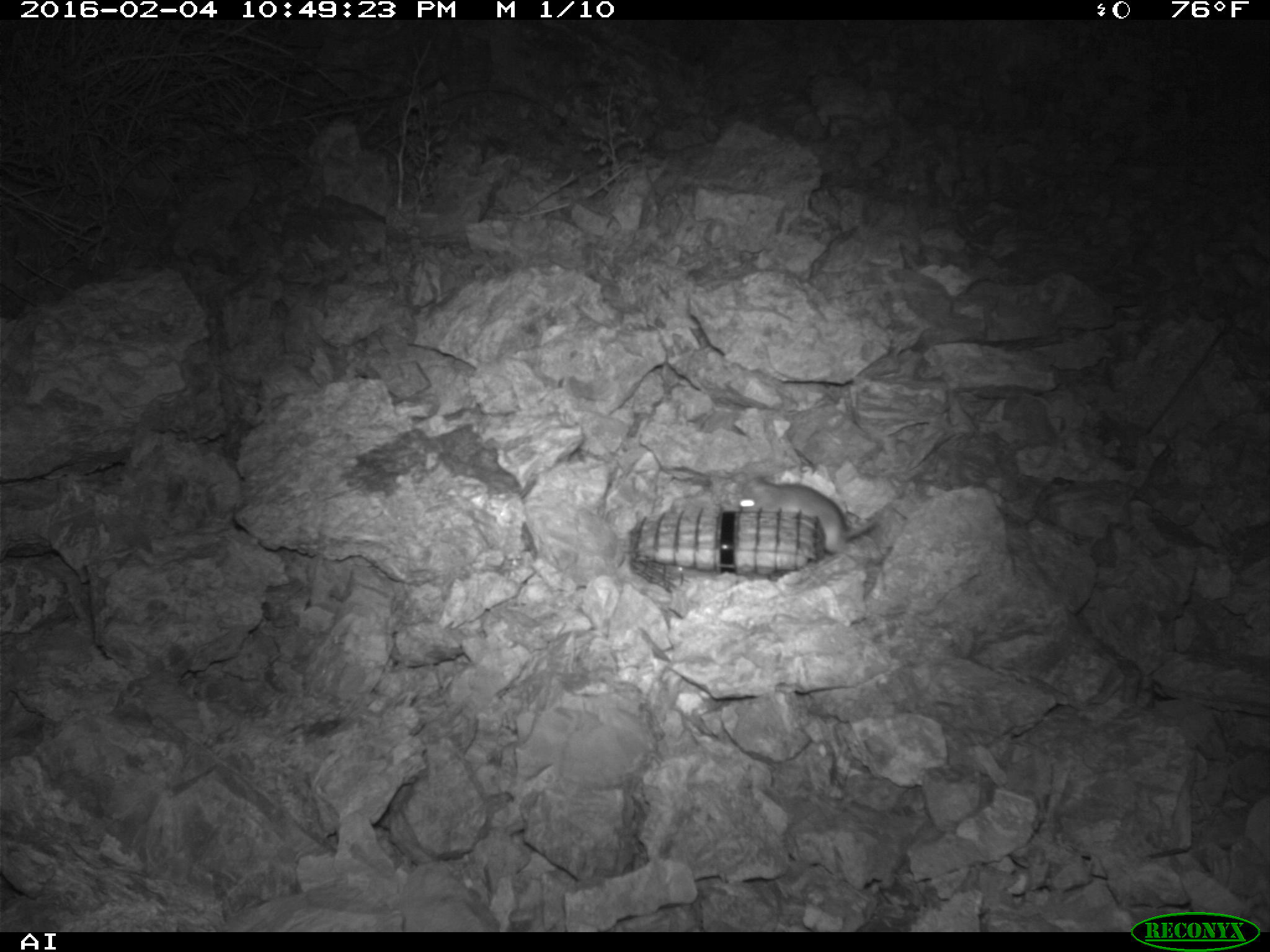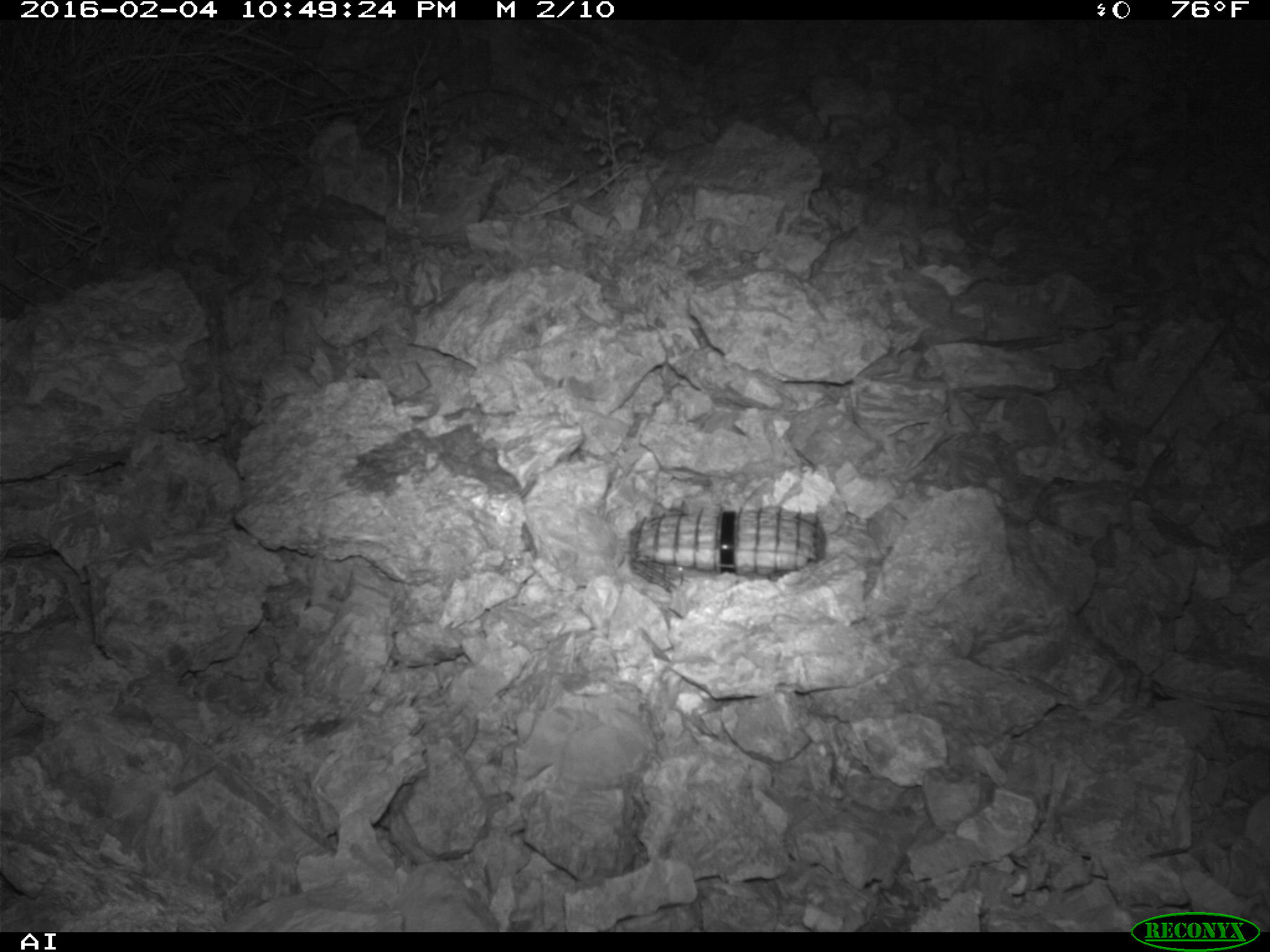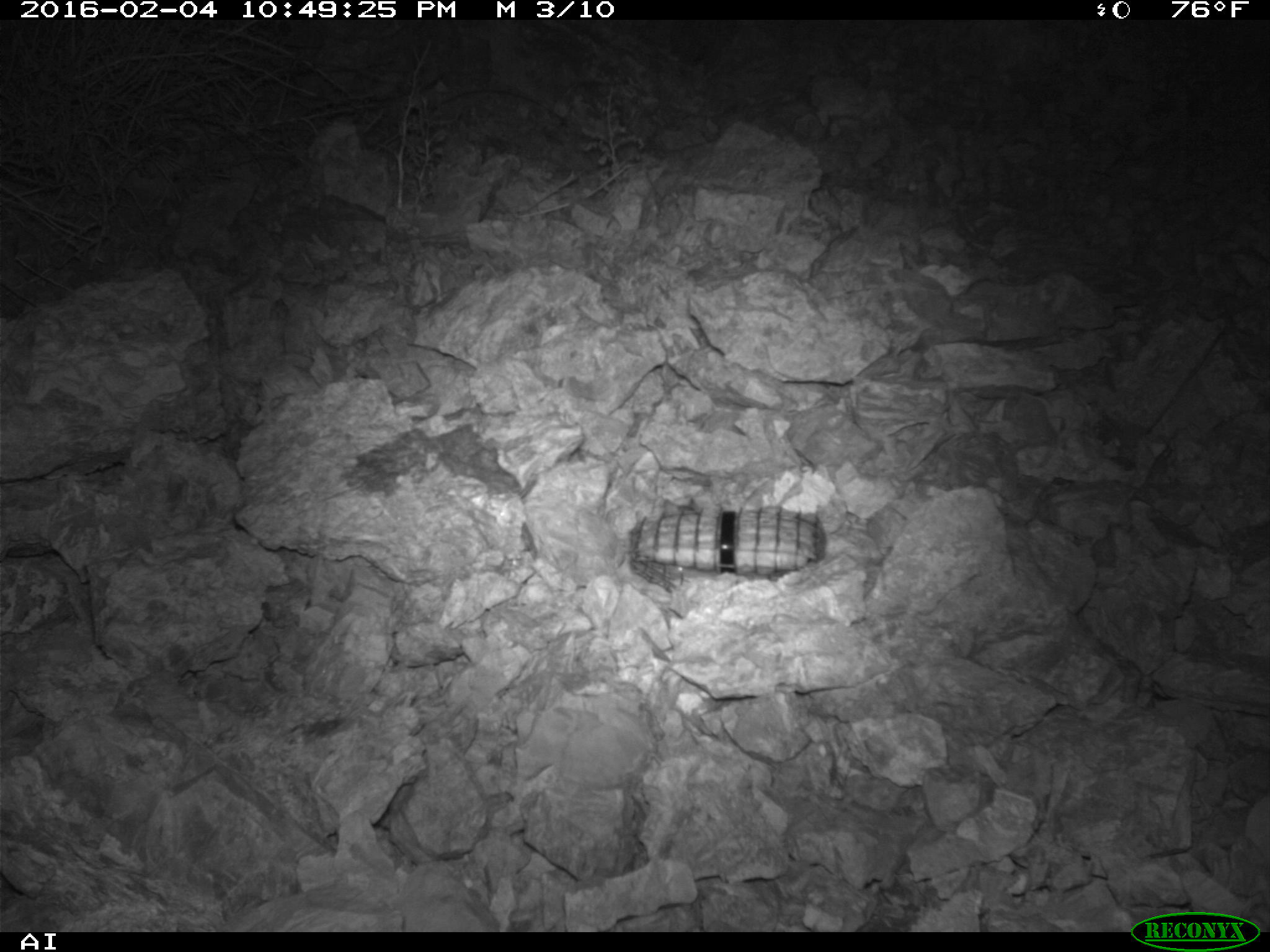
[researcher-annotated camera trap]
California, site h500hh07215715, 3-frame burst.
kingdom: Animalia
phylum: Chordata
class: Mammalia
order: Rodentia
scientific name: Rodentia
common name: rodent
Rodent (Rodentia).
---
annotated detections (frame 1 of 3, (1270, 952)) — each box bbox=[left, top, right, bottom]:
rodent: bbox=[737, 476, 876, 553]